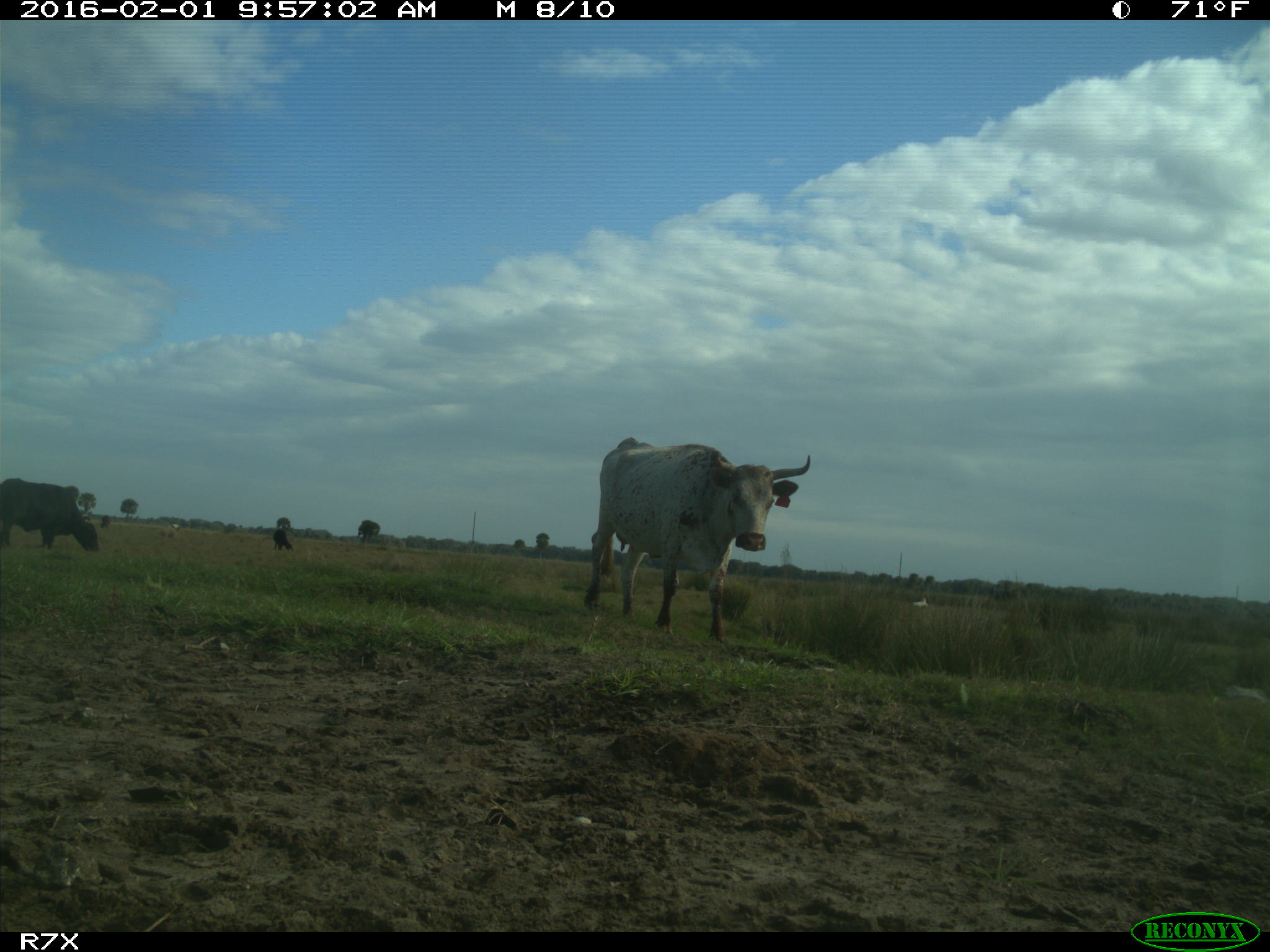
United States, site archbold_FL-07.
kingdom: Animalia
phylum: Chordata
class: Mammalia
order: Artiodactyla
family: Bovidae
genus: Bos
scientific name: Bos taurus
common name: domestic cow